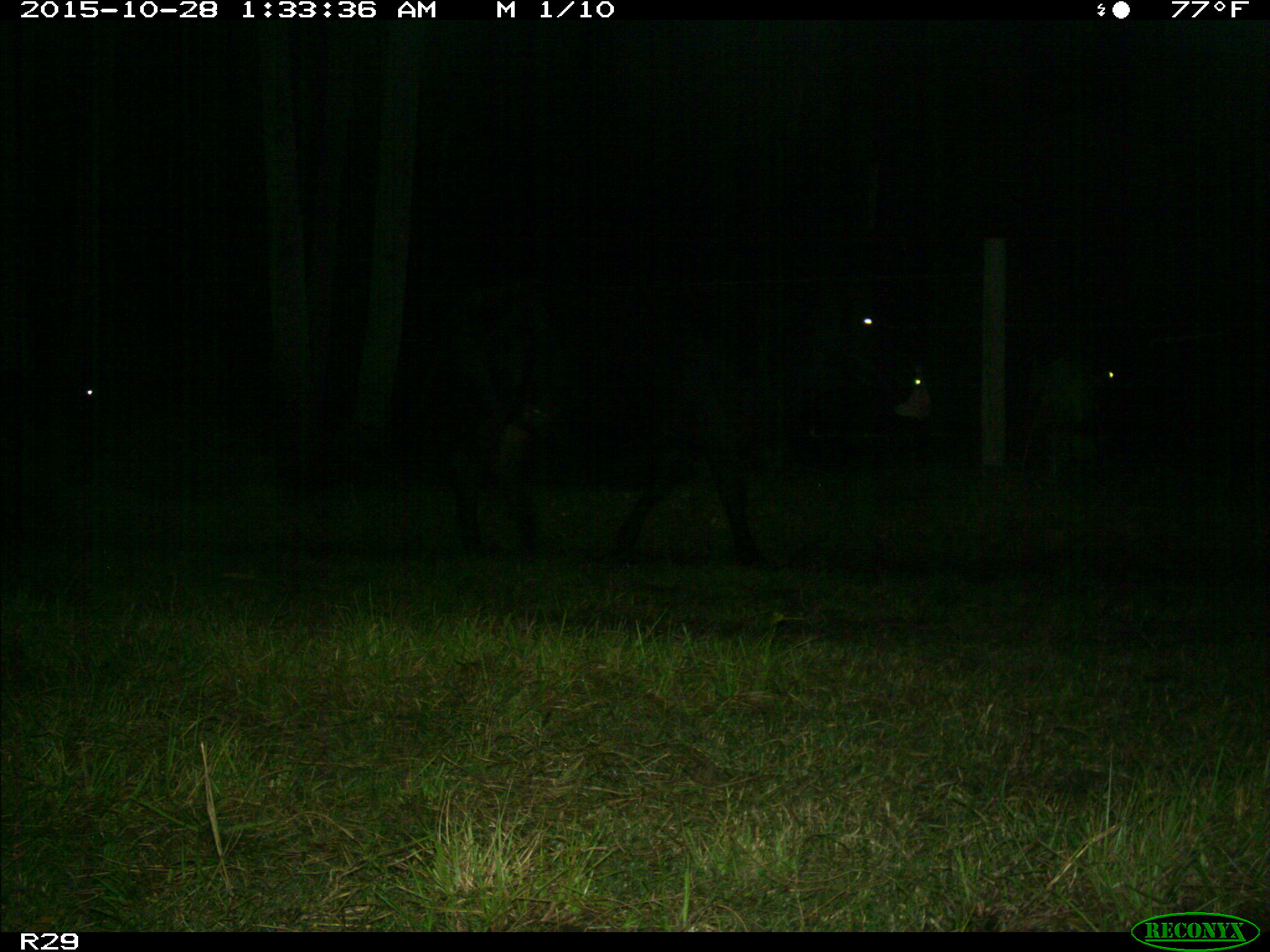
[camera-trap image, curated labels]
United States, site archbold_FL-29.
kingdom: Animalia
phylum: Chordata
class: Mammalia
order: Artiodactyla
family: Bovidae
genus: Bos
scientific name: Bos taurus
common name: domestic cow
Bos taurus (domestic cow).